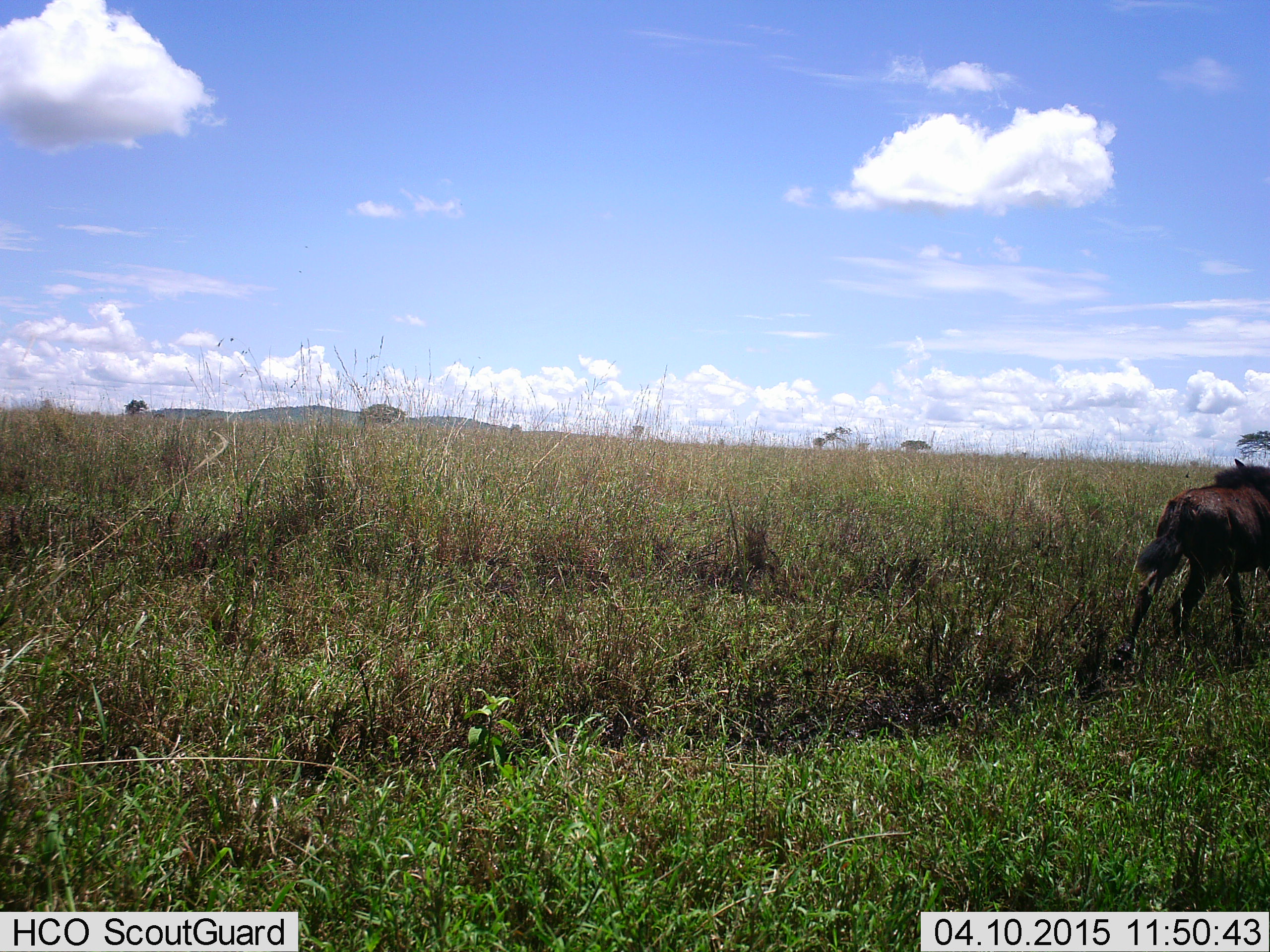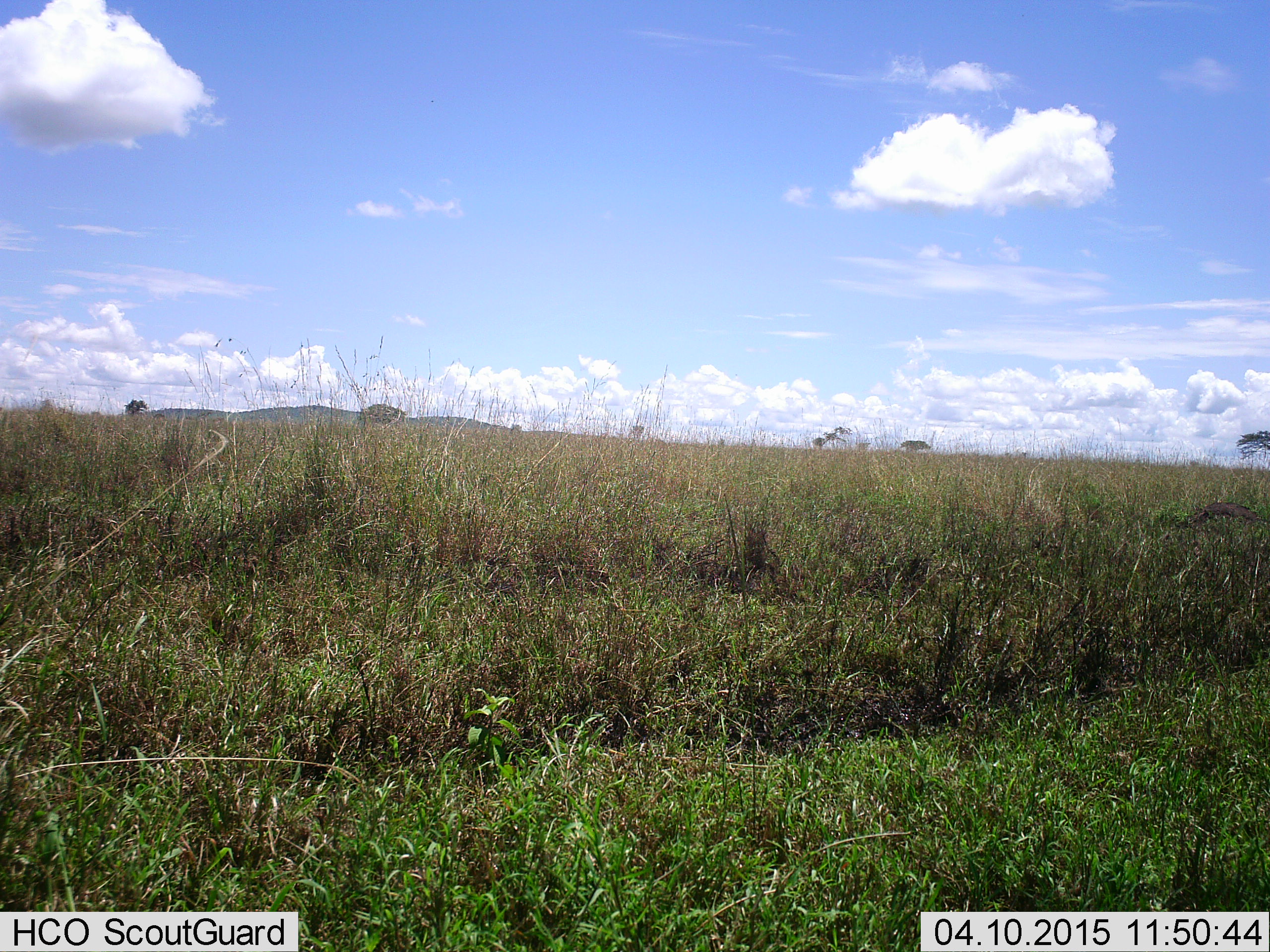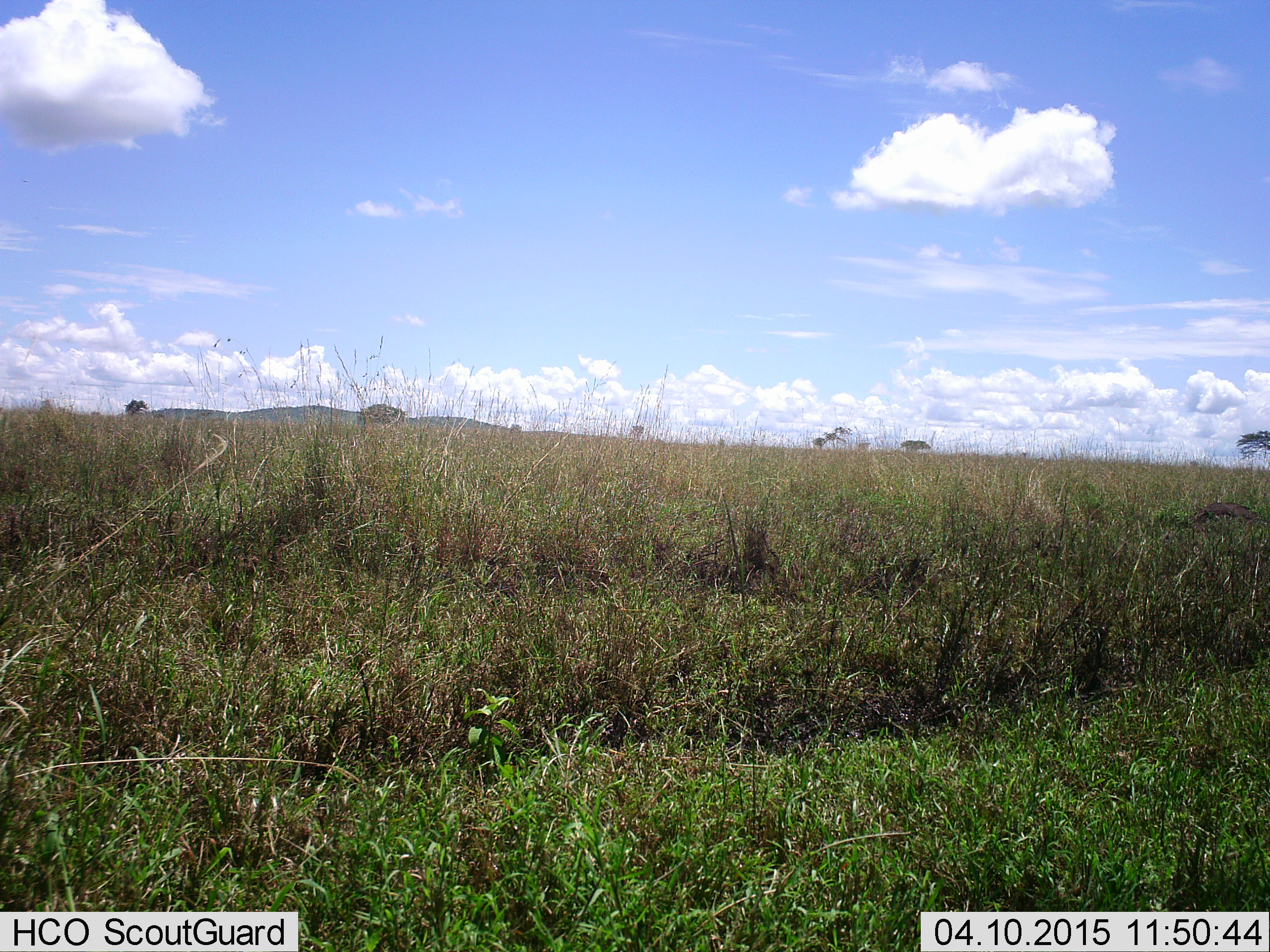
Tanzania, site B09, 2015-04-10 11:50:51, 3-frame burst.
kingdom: Animalia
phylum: Chordata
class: Mammalia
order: Artiodactyla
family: Bovidae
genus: Connochaetes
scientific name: Connochaetes taurinus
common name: blue wildebeest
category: wildebeest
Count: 1.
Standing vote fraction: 0%.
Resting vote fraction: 0%.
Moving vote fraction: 100%.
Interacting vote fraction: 0%.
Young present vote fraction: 25%.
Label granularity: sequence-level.